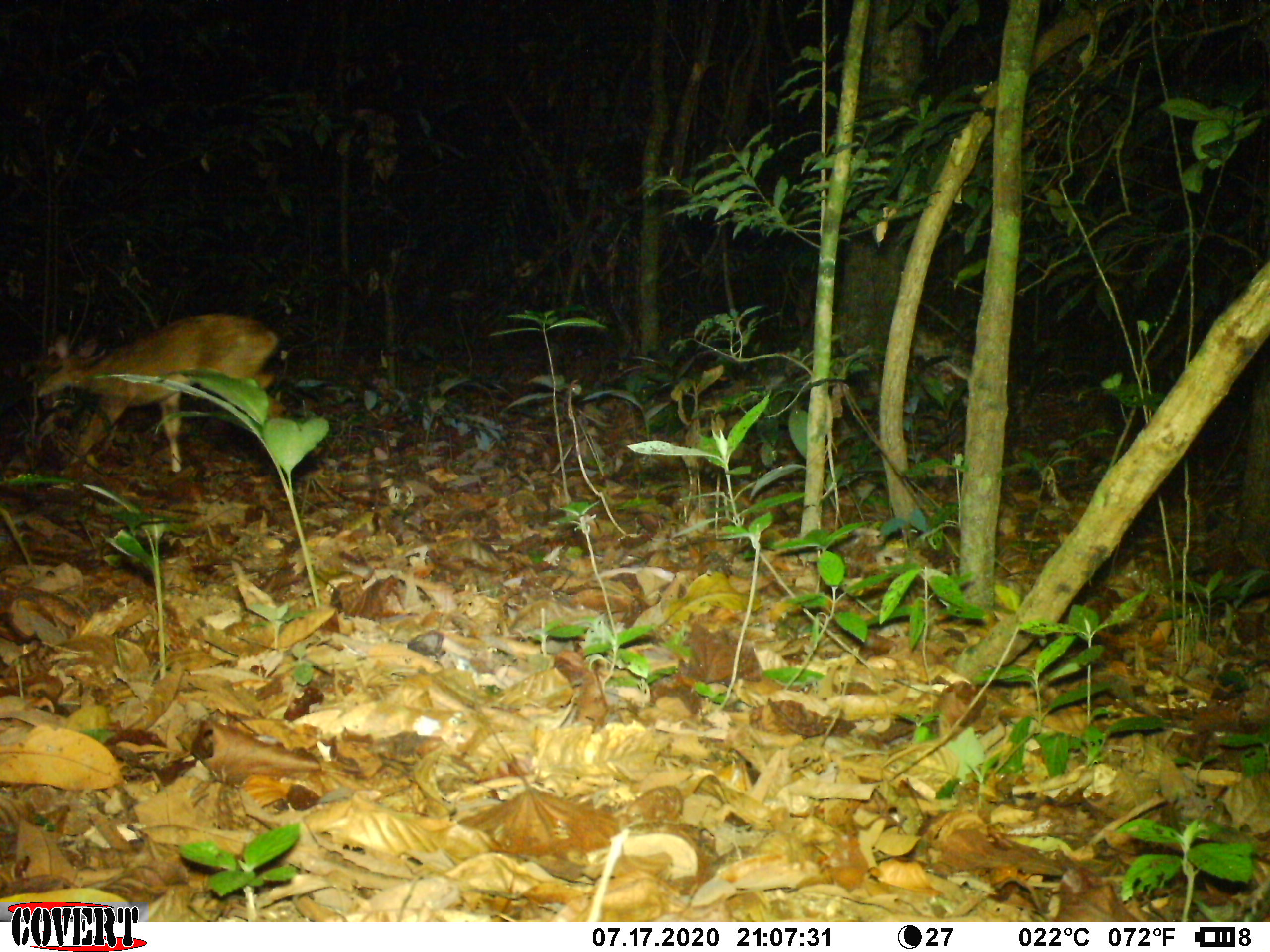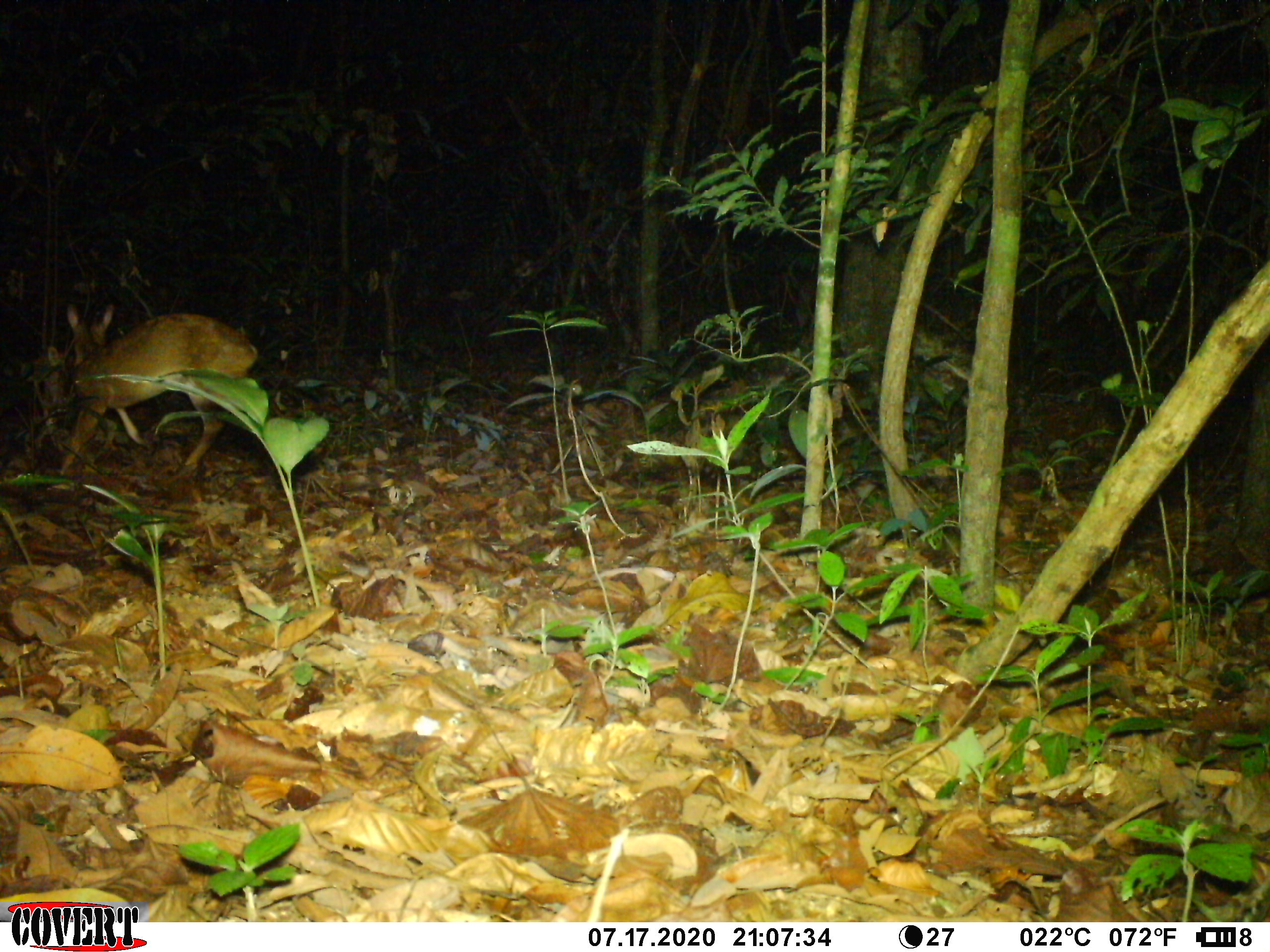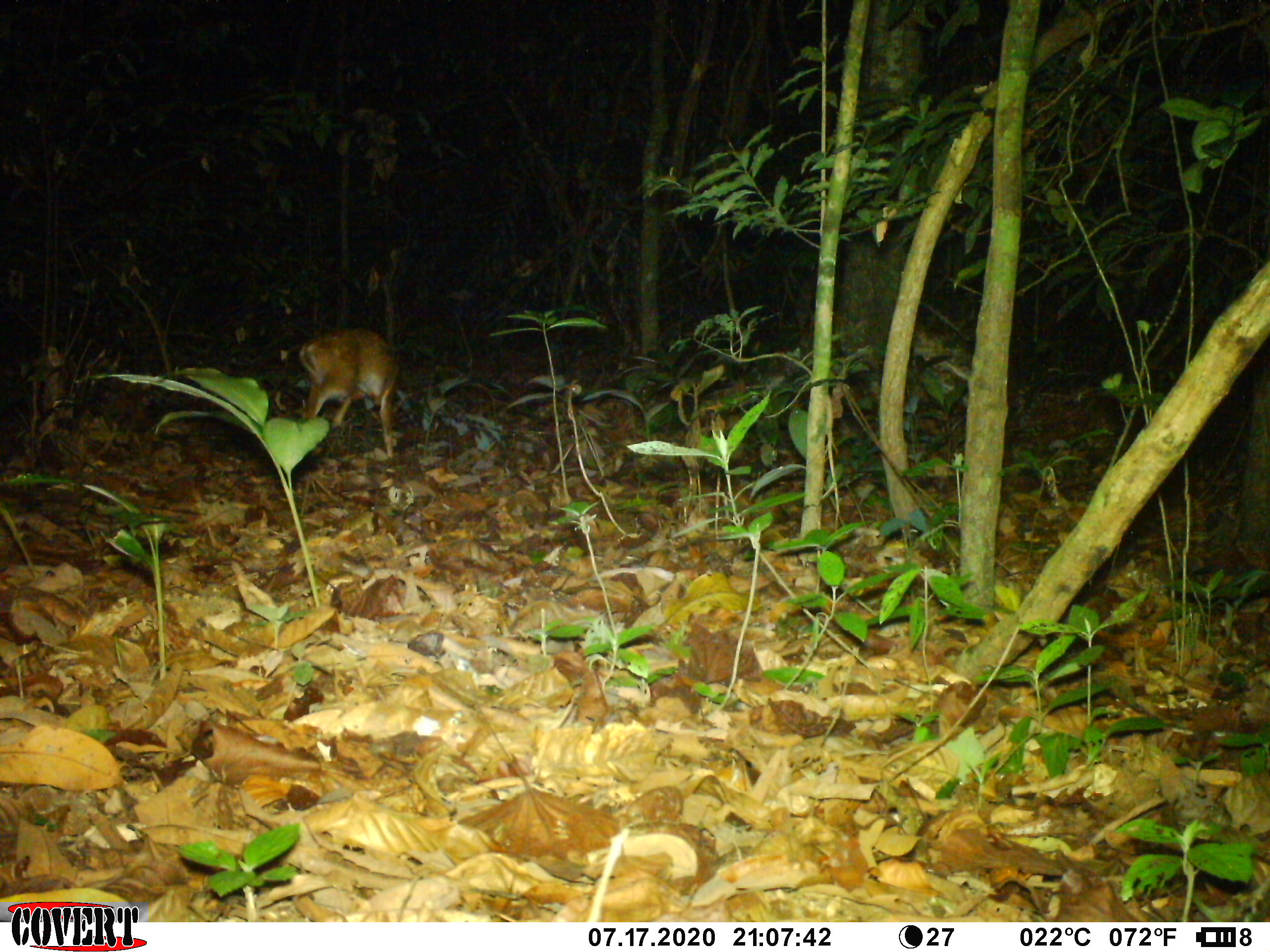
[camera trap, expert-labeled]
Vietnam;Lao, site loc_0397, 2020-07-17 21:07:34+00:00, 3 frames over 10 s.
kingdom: Animalia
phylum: Chordata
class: Mammalia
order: Artiodactyla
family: Cervidae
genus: Muntiacus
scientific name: Muntiacus vuquangensis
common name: large-antlered muntjac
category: large antlered muntjac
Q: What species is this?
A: Large antlered muntjac (large-antlered muntjac) (Muntiacus vuquangensis).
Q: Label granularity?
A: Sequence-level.